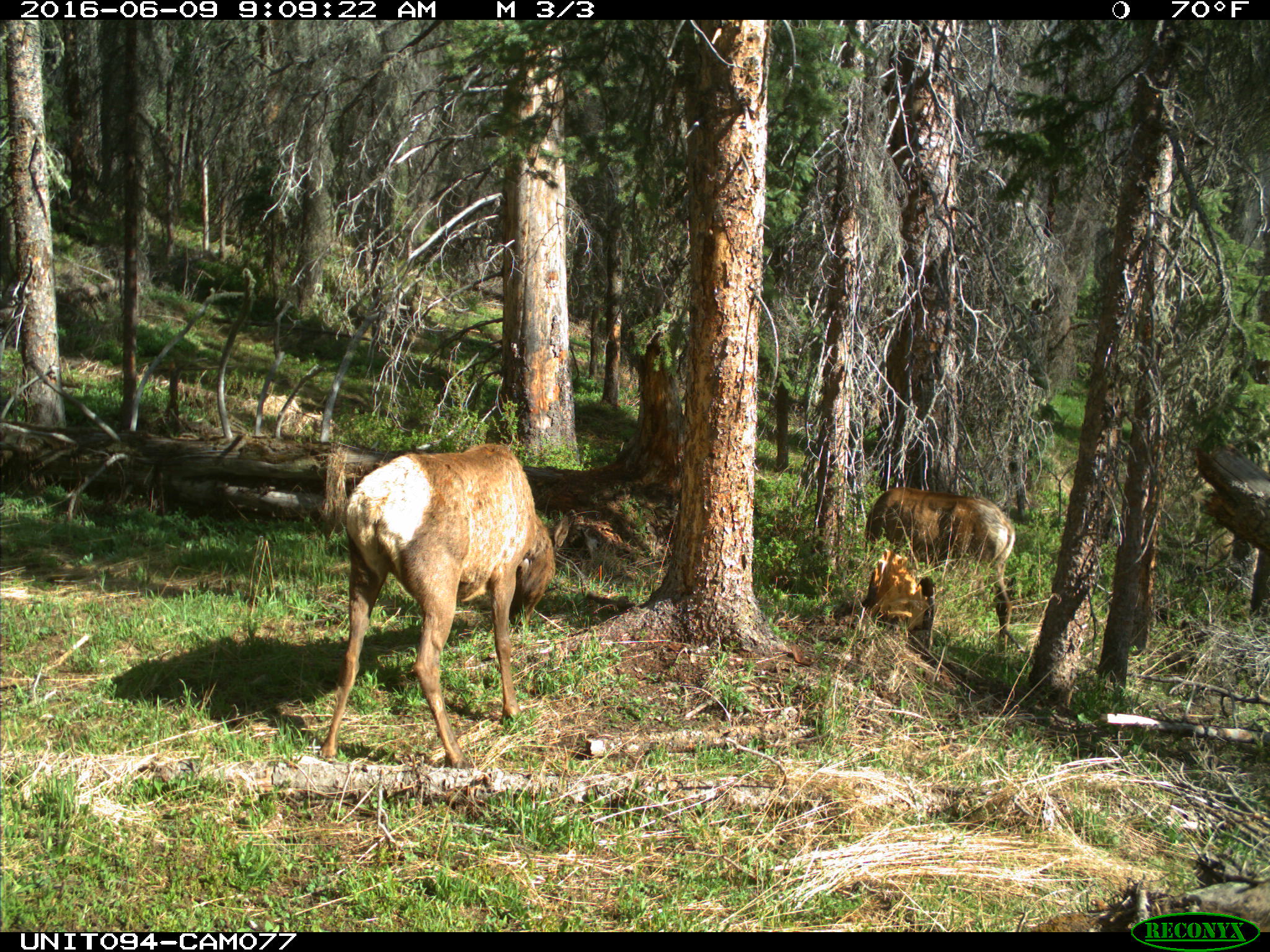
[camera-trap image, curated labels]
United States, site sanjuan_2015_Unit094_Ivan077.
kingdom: Animalia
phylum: Chordata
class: Mammalia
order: Artiodactyla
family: Cervidae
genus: Cervus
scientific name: Cervus elaphus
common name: red deer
Cervus elaphus (red deer).